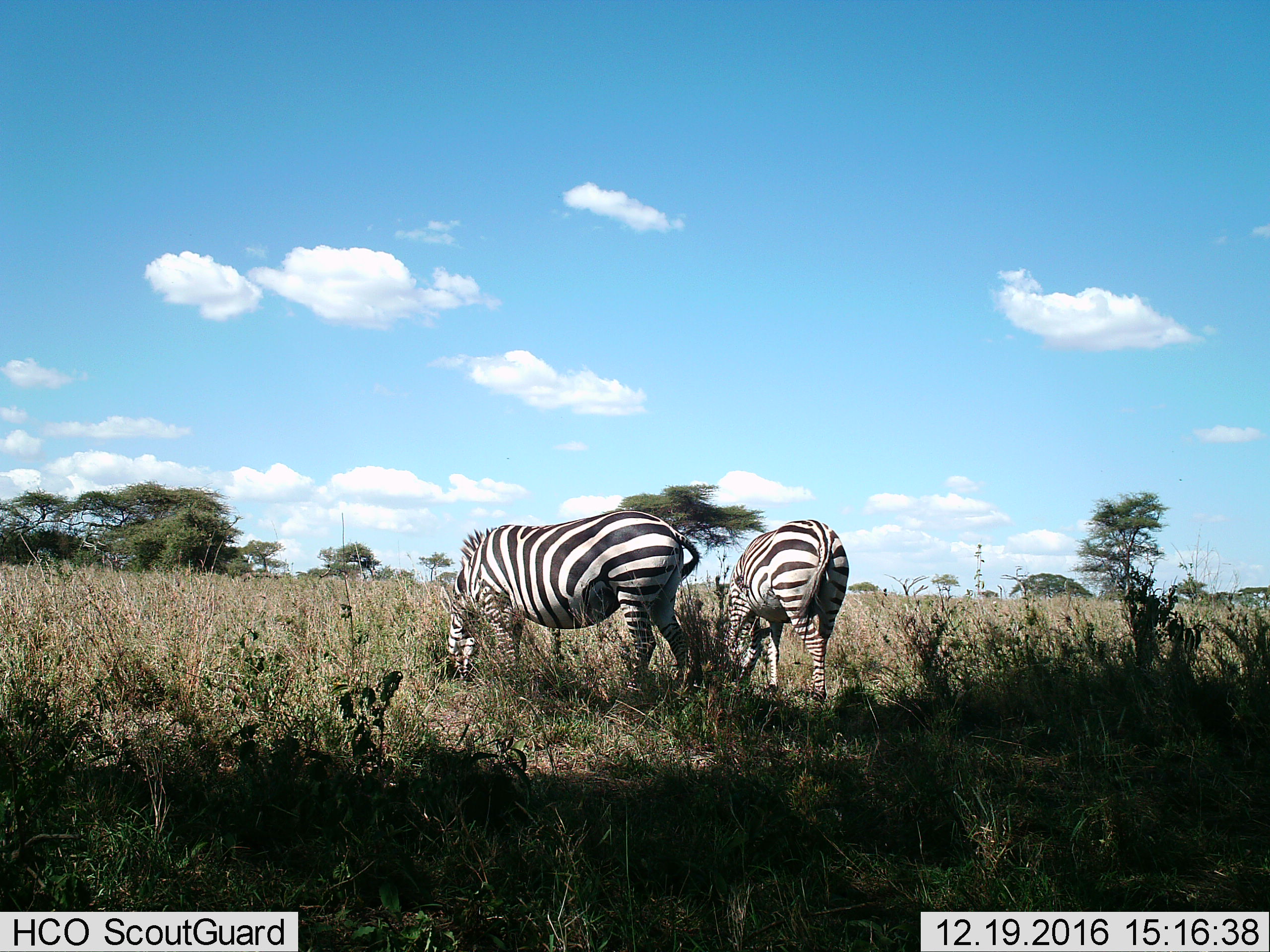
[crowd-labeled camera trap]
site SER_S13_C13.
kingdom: Animalia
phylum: Chordata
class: Mammalia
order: Perissodactyla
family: Equidae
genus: Equus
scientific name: Equus quagga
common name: plains zebra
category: zebraplains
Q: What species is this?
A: Zebraplains (plains zebra) (Equus quagga).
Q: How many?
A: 2.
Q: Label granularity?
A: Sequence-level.